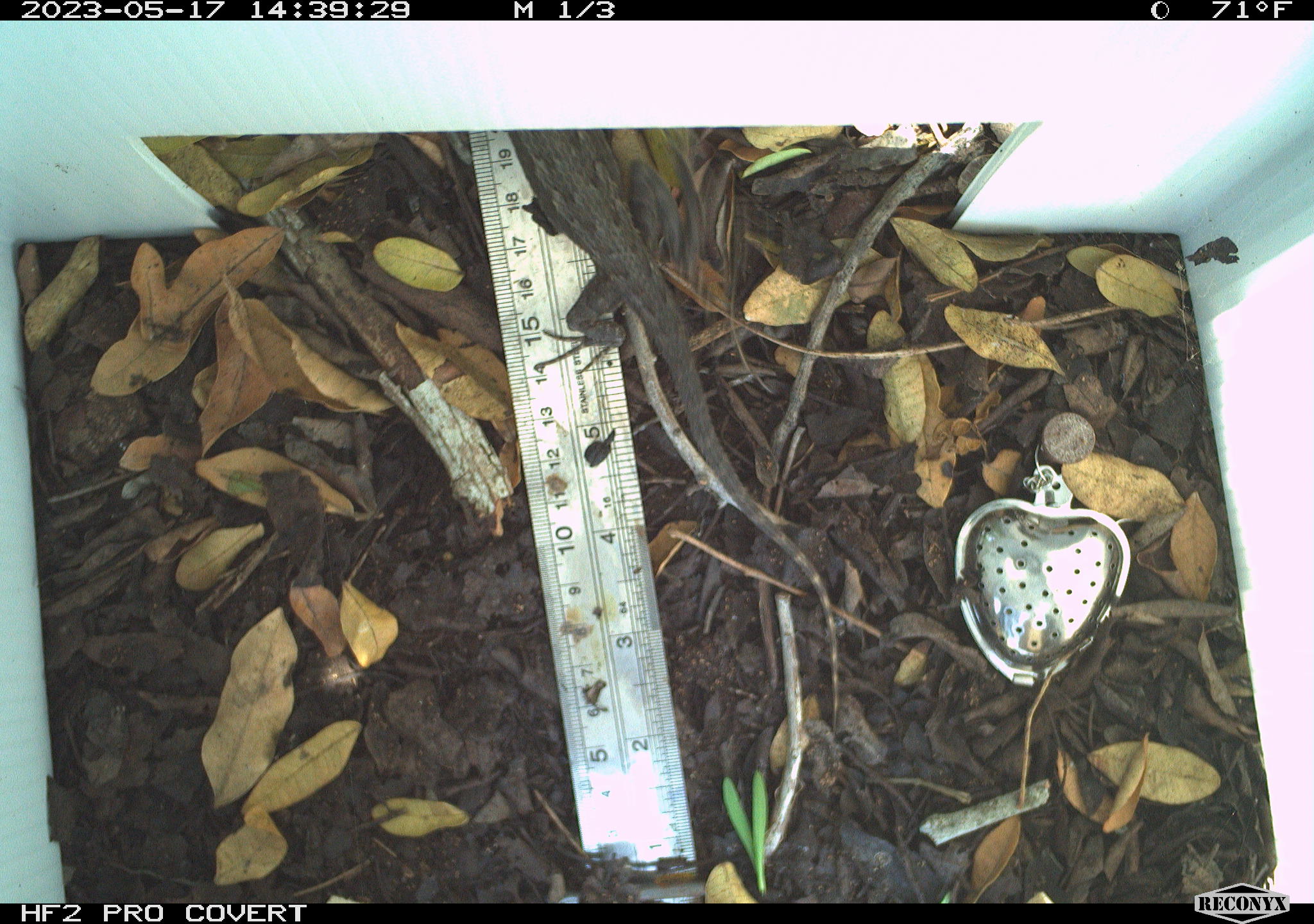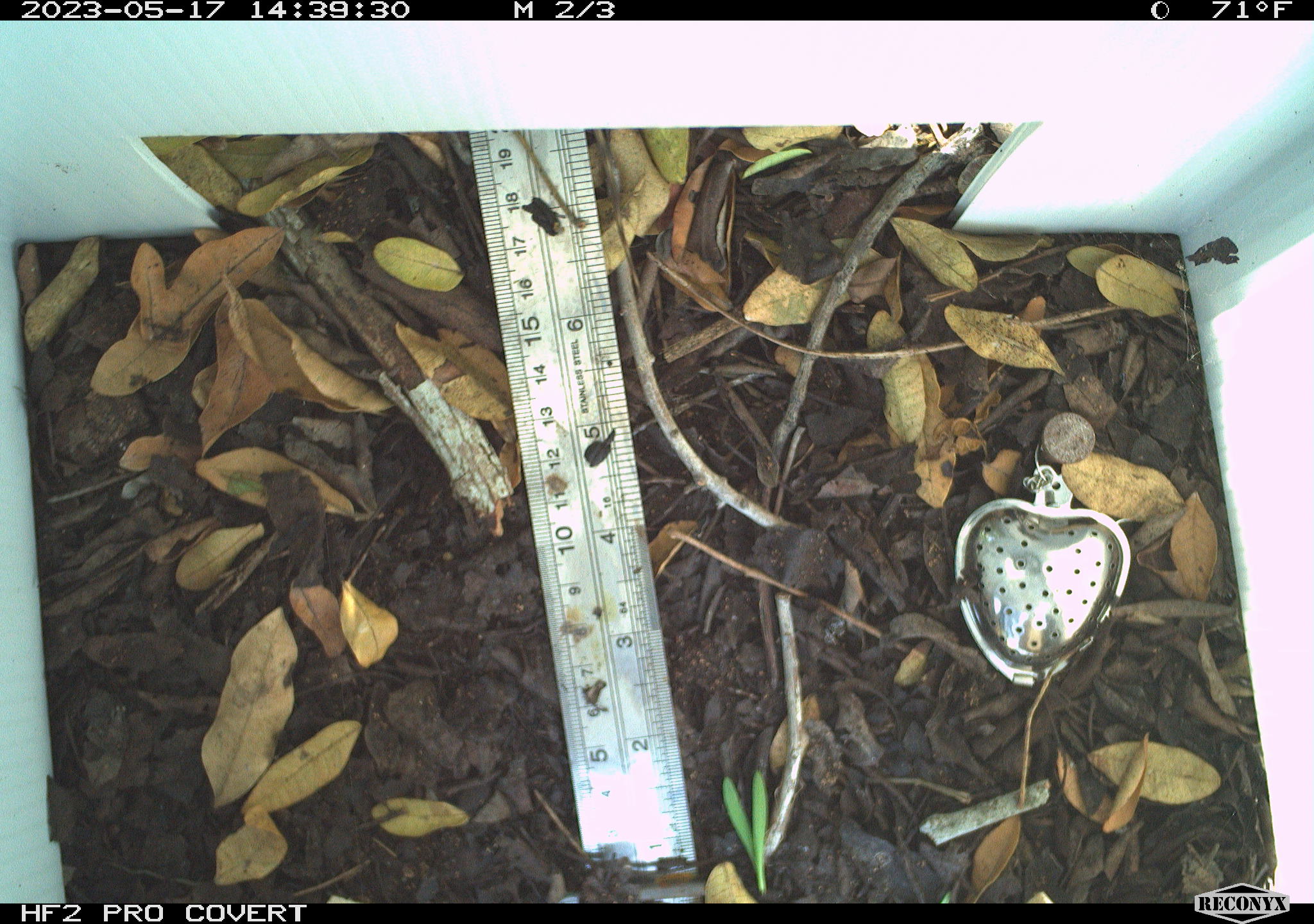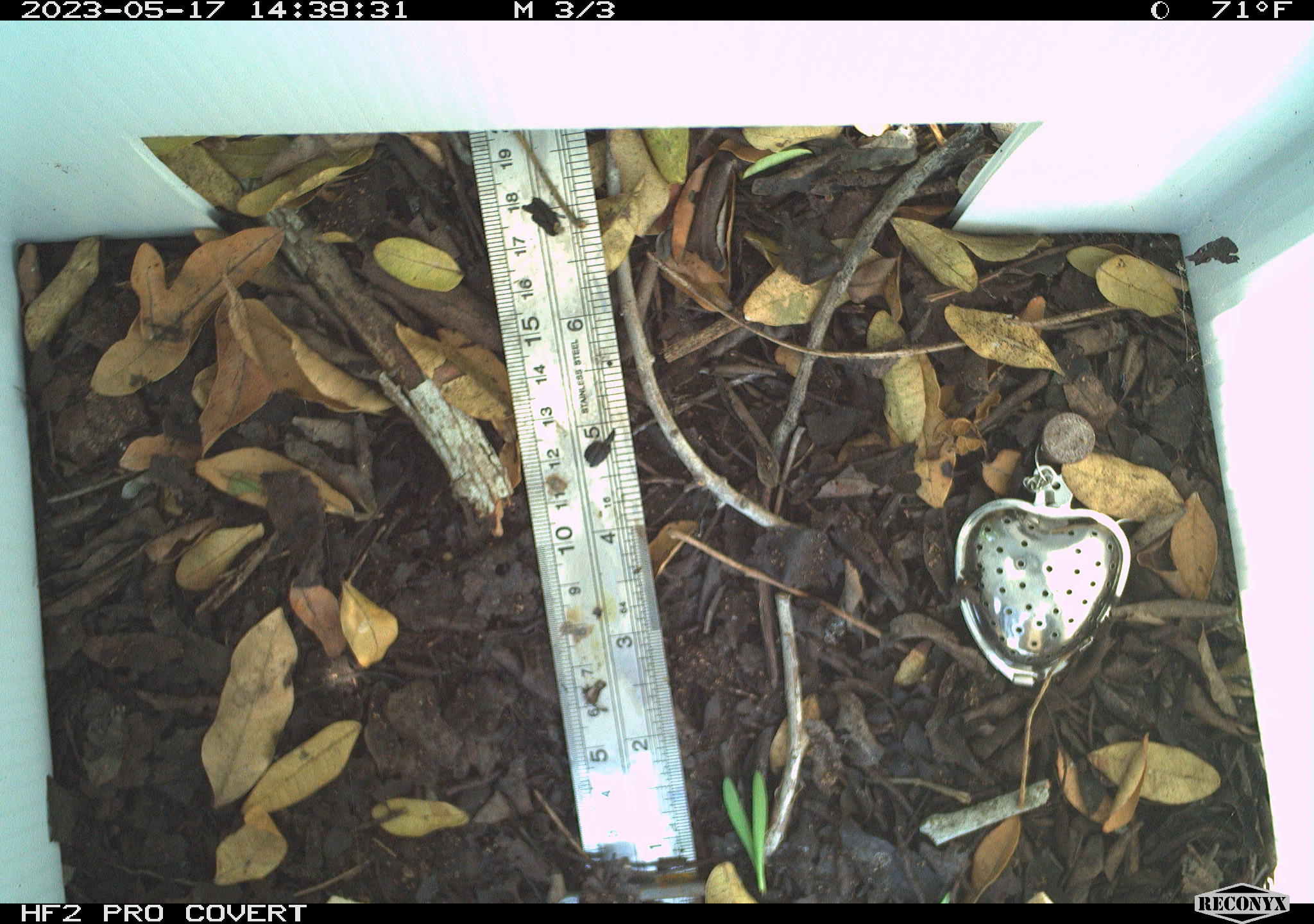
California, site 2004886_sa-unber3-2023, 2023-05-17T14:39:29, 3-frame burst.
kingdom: Animalia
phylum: Chordata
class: Reptilia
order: Squamata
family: Phrynosomatidae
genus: Sceloporus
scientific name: Sceloporus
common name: spiny lizards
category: sceloporus species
Sceloporus species (spiny lizards) (Sceloporus).